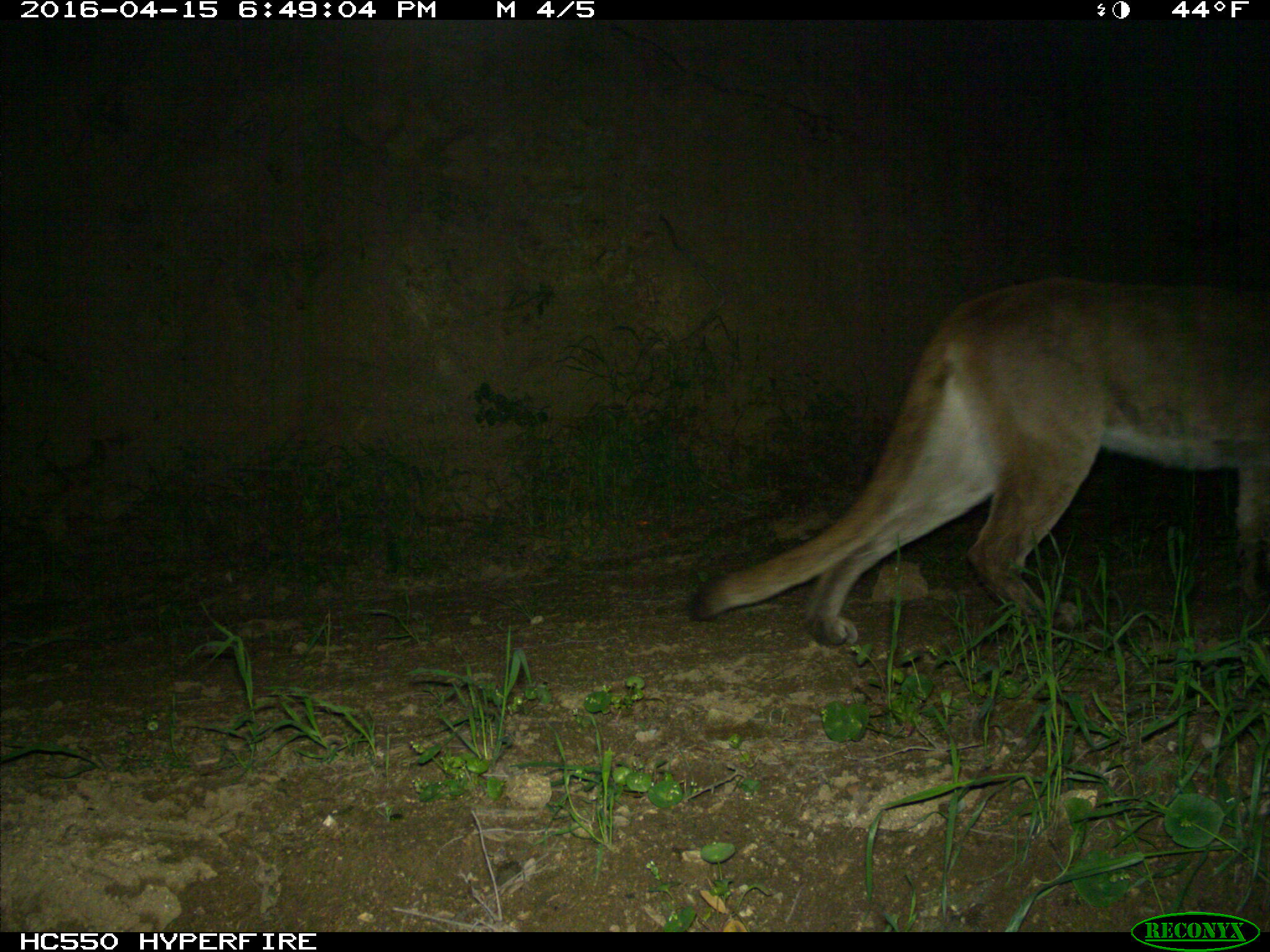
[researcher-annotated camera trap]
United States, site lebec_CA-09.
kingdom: Animalia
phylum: Chordata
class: Mammalia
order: Carnivora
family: Felidae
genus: Puma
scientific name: Puma concolor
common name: mountain lion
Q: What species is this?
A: Puma concolor (mountain lion).